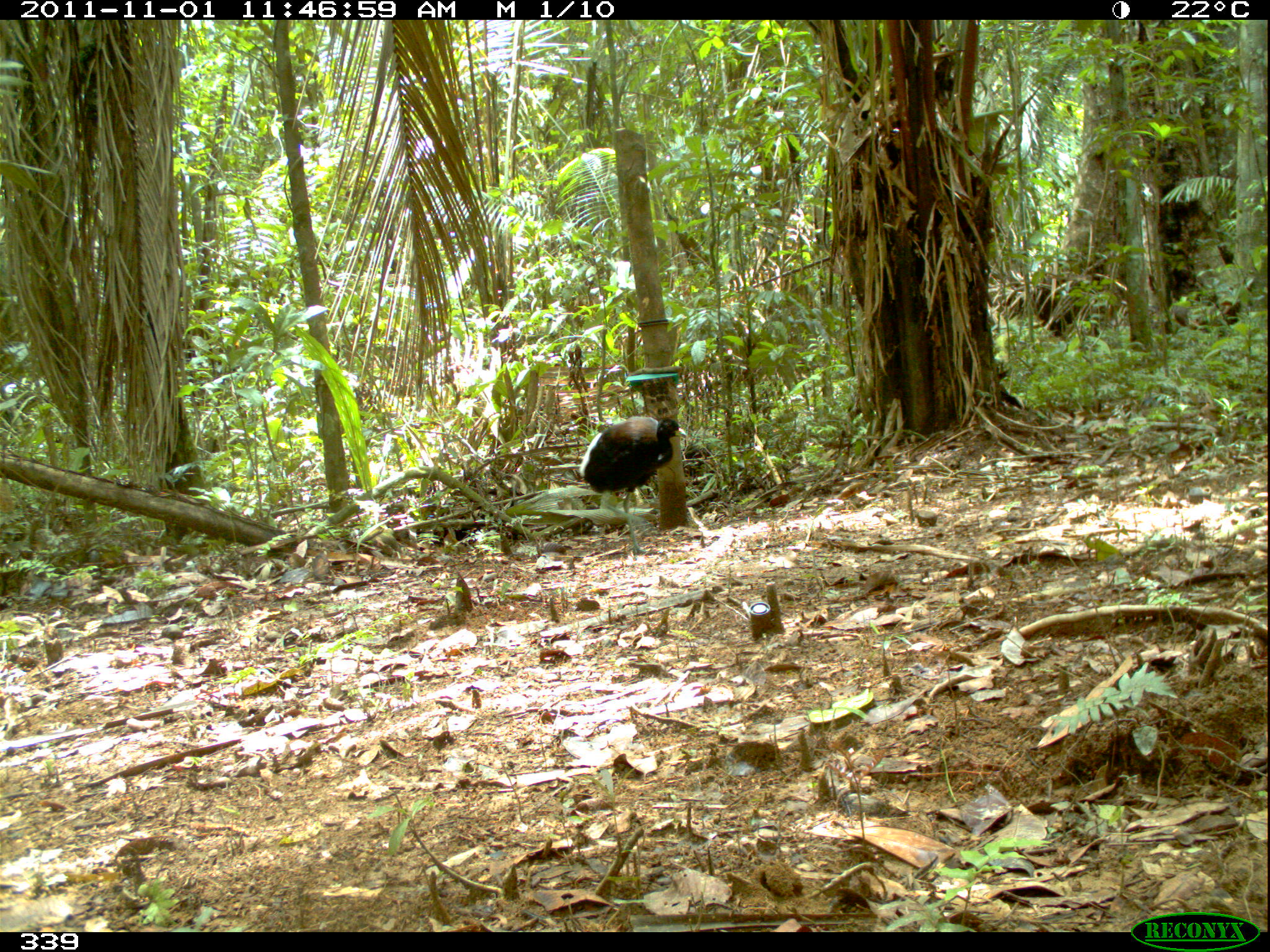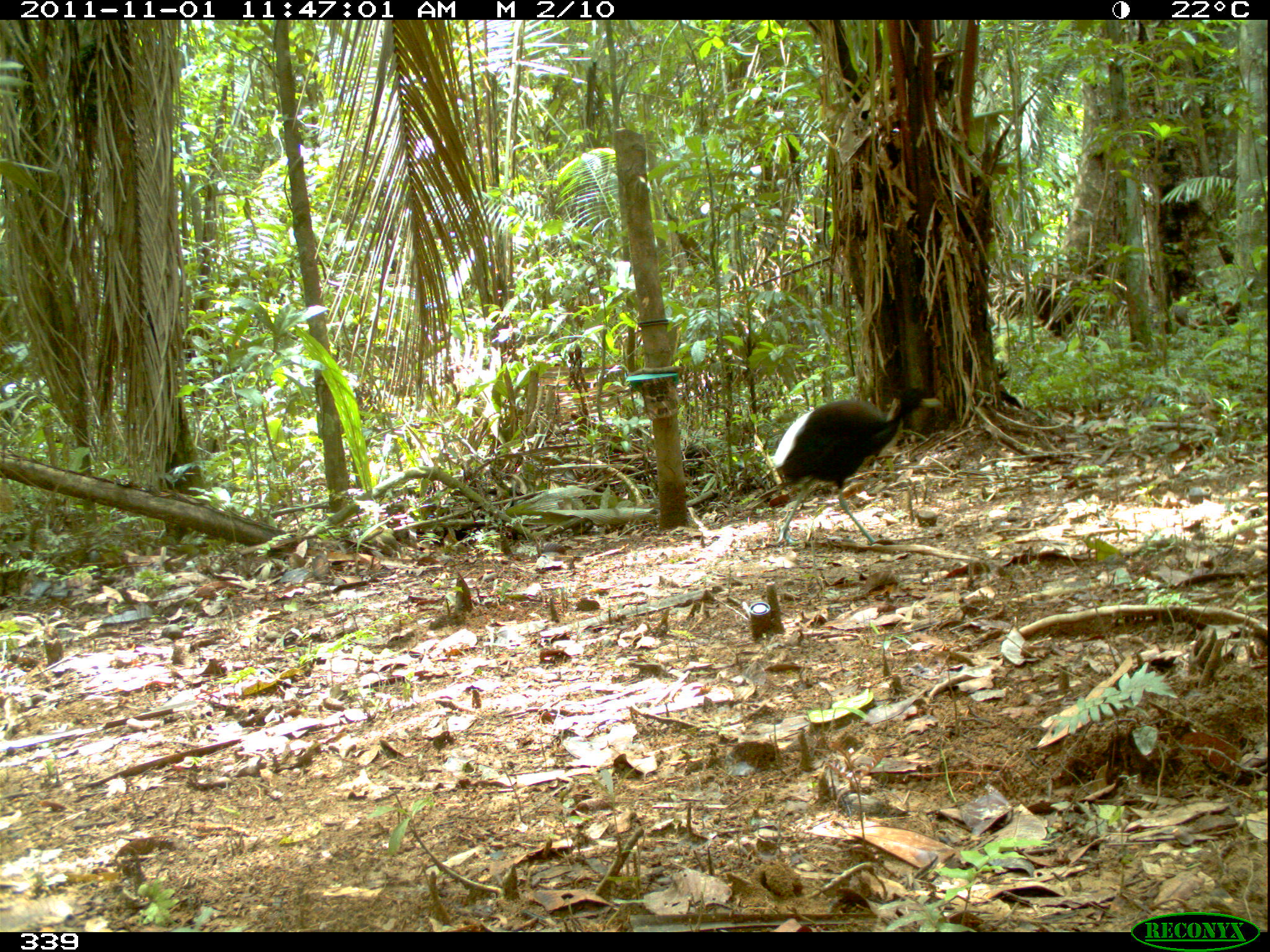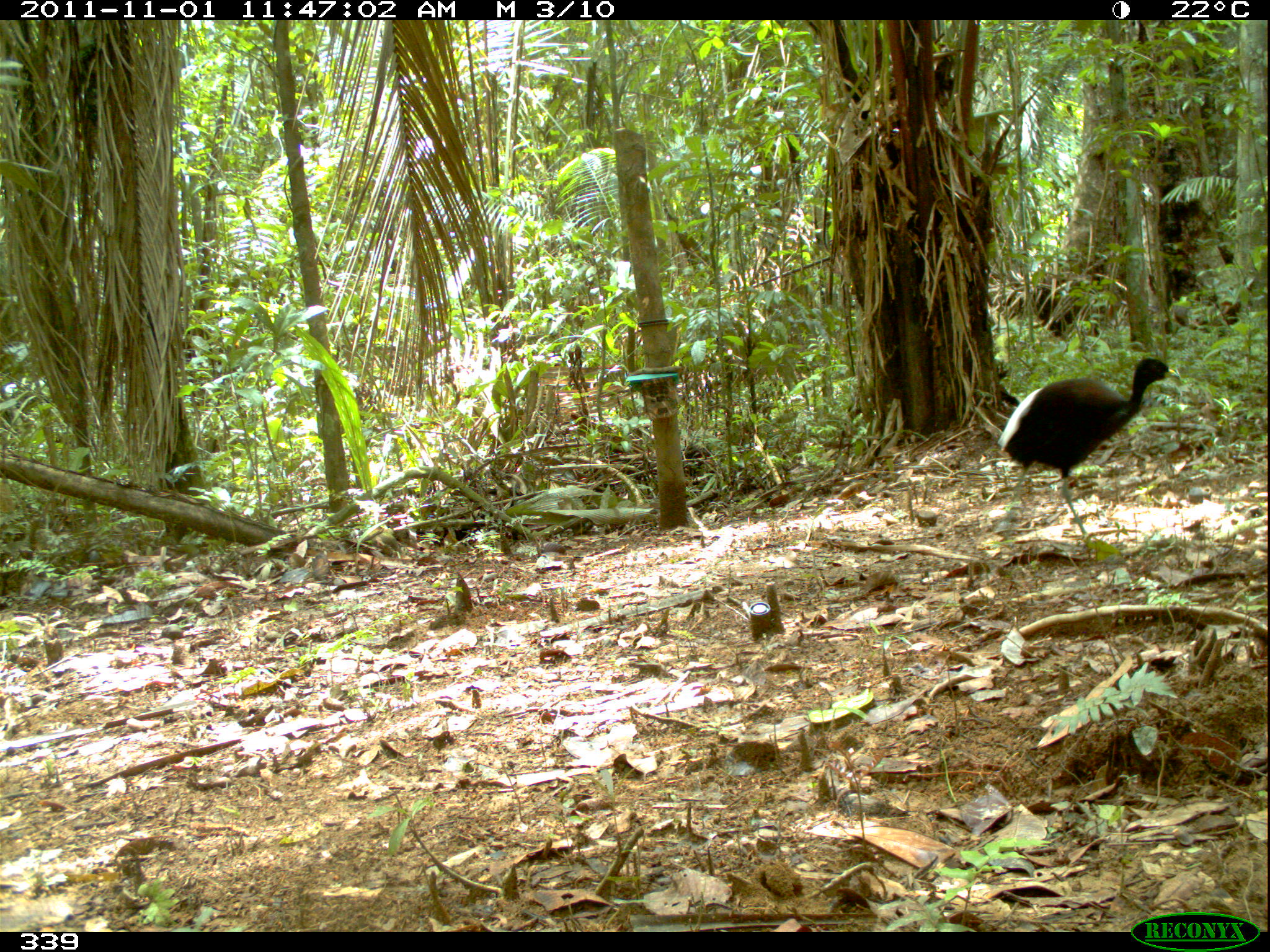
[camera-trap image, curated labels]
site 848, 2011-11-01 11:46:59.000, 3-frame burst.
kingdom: Animalia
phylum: Chordata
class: Aves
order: Gruiformes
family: Psophiidae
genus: Psophia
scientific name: Psophia leucoptera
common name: pale-winged trumpeter